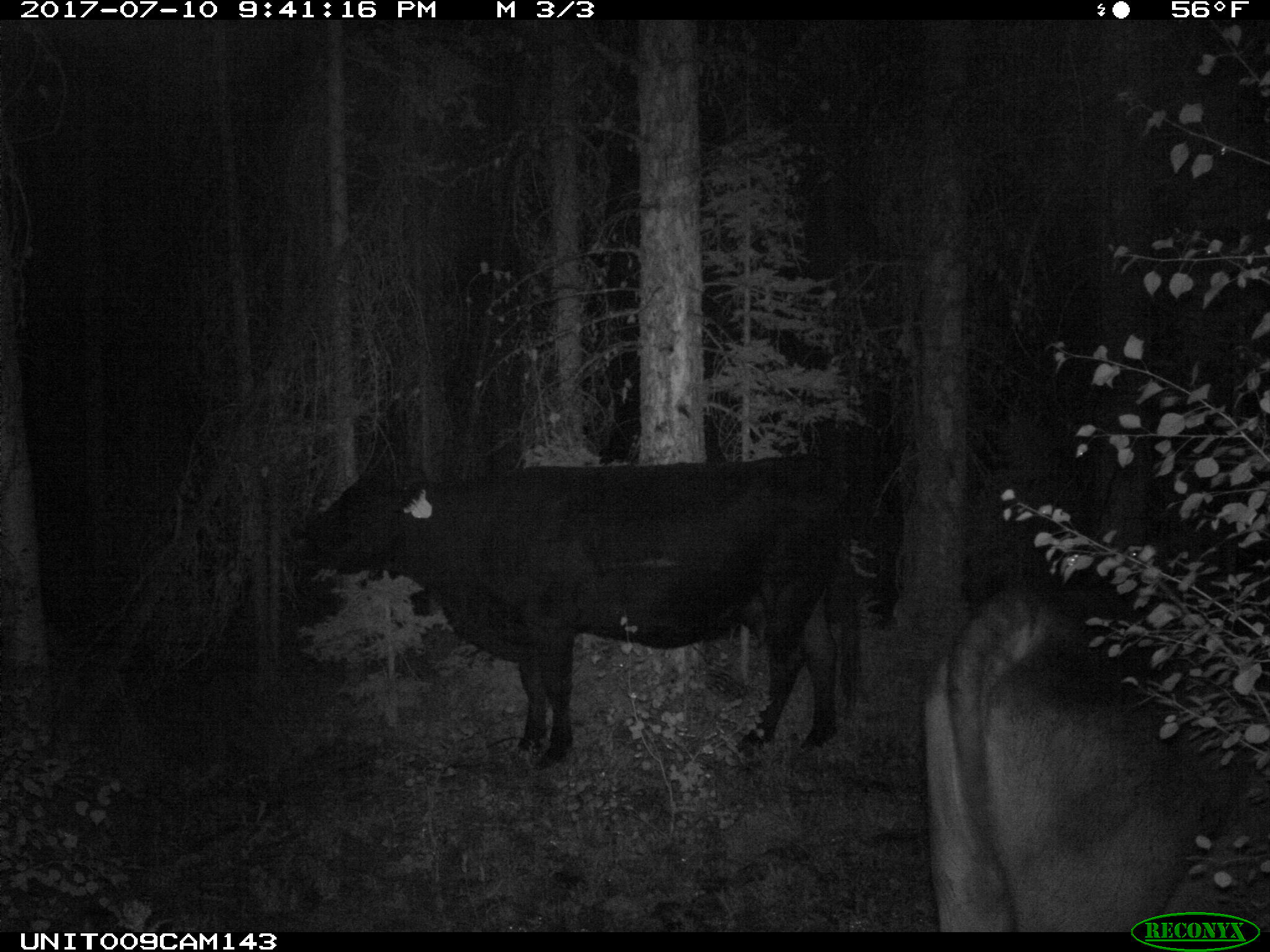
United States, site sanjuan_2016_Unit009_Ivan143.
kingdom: Animalia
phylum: Chordata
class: Mammalia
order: Artiodactyla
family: Bovidae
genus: Bos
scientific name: Bos taurus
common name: domestic cow